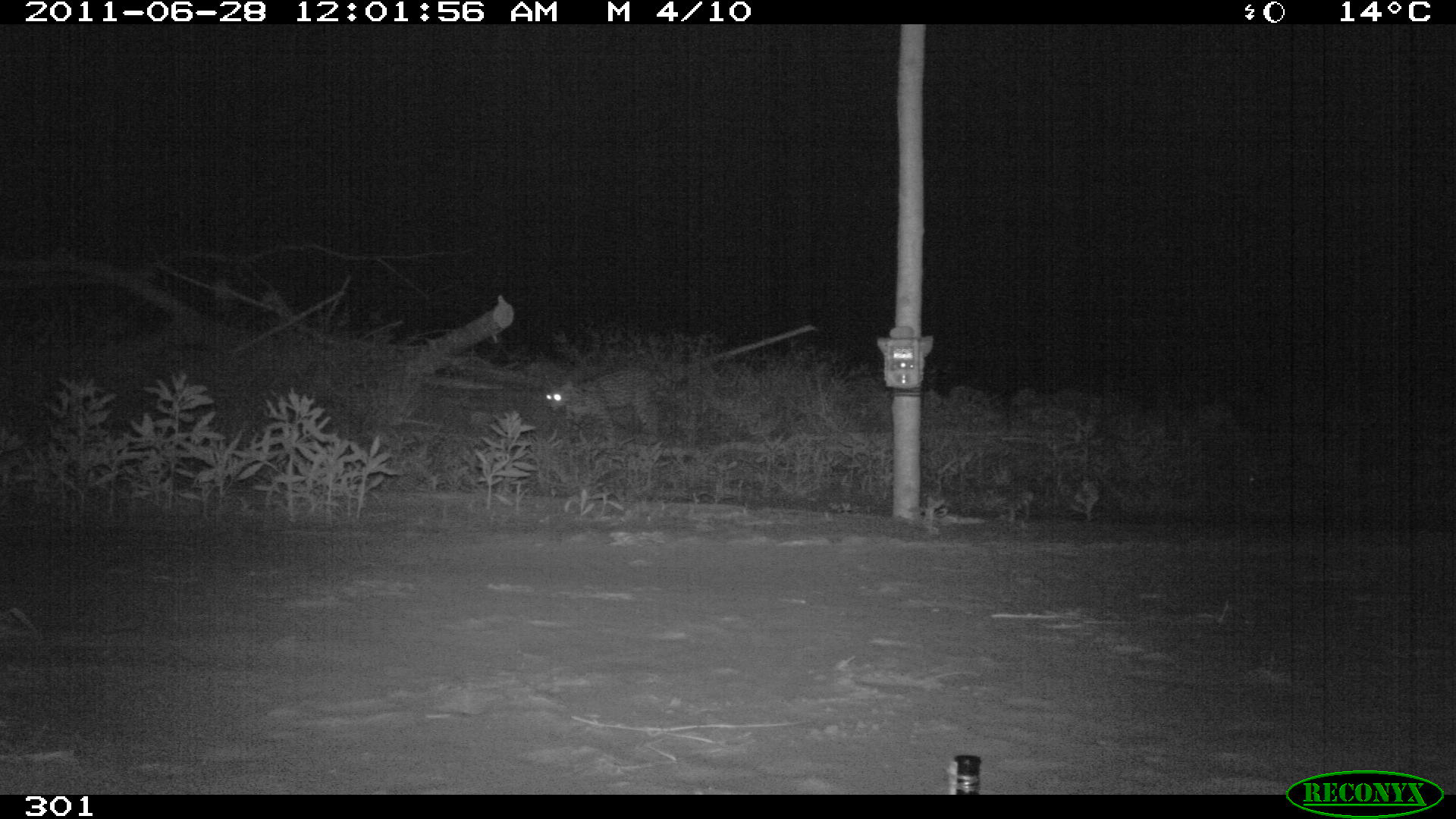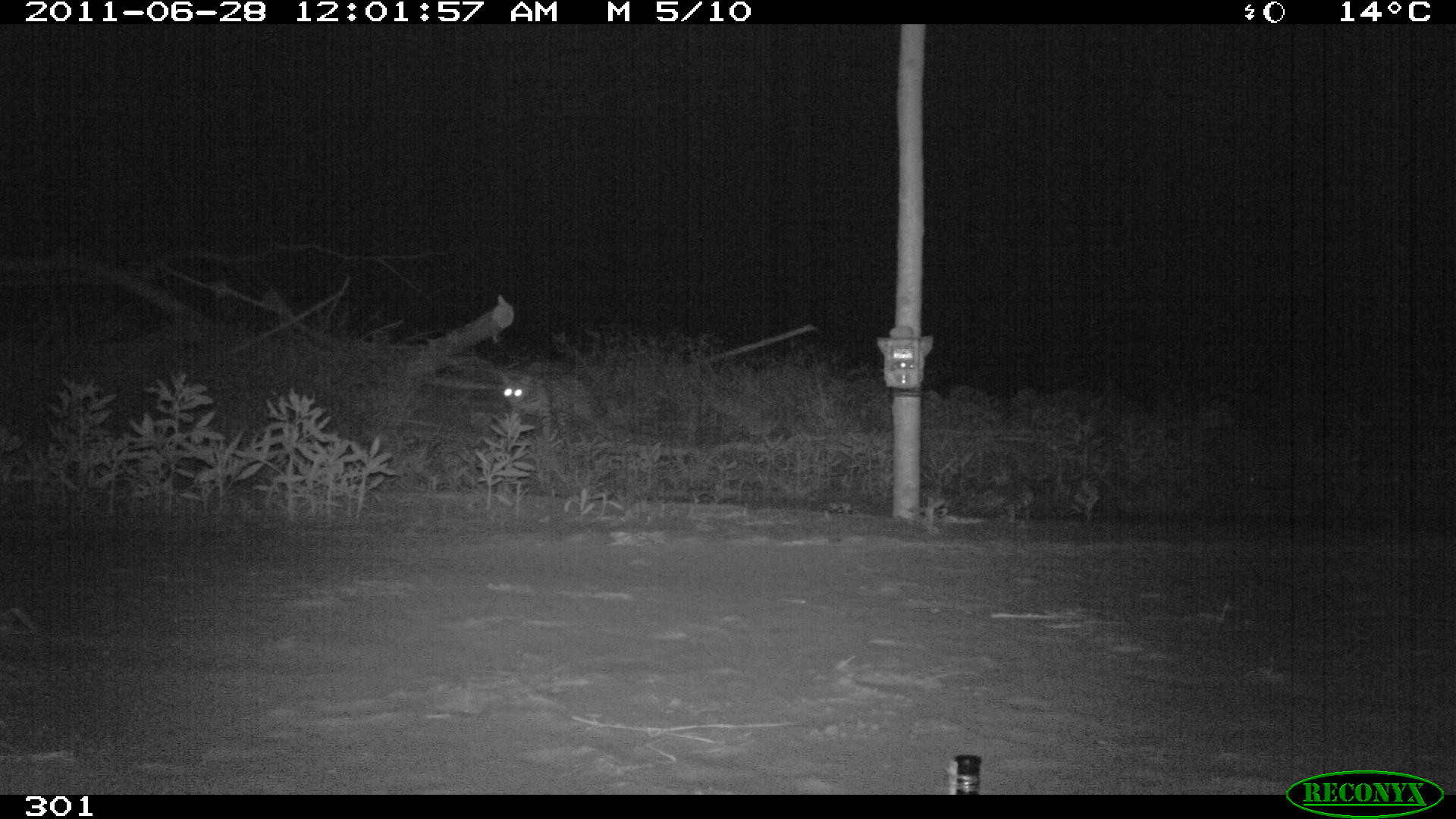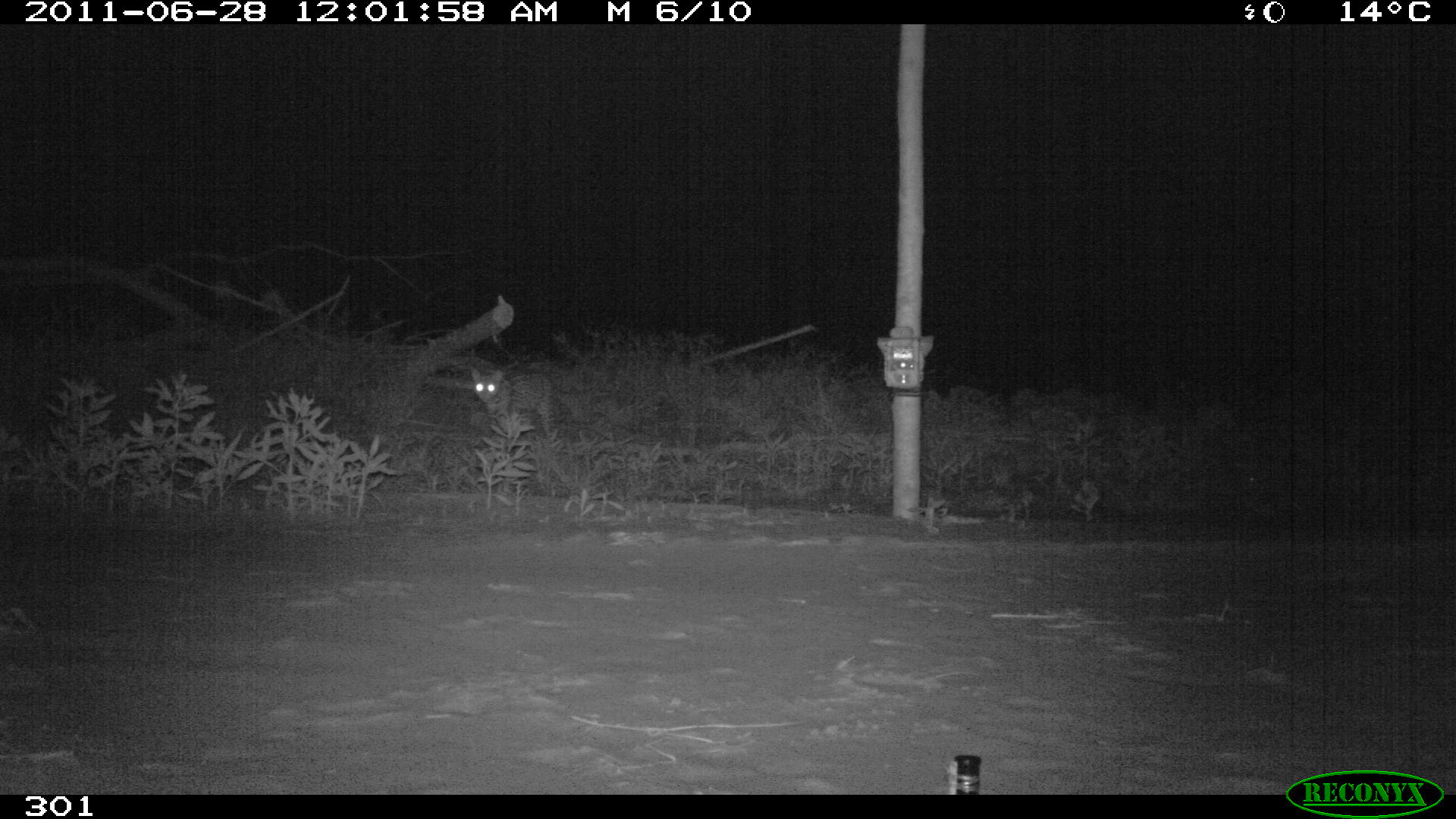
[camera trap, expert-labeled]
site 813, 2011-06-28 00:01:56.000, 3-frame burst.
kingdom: Animalia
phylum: Chordata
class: Mammalia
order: Carnivora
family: Felidae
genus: Leopardus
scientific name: Leopardus pardalis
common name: ocelot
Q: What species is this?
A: Leopardus pardalis (ocelot).